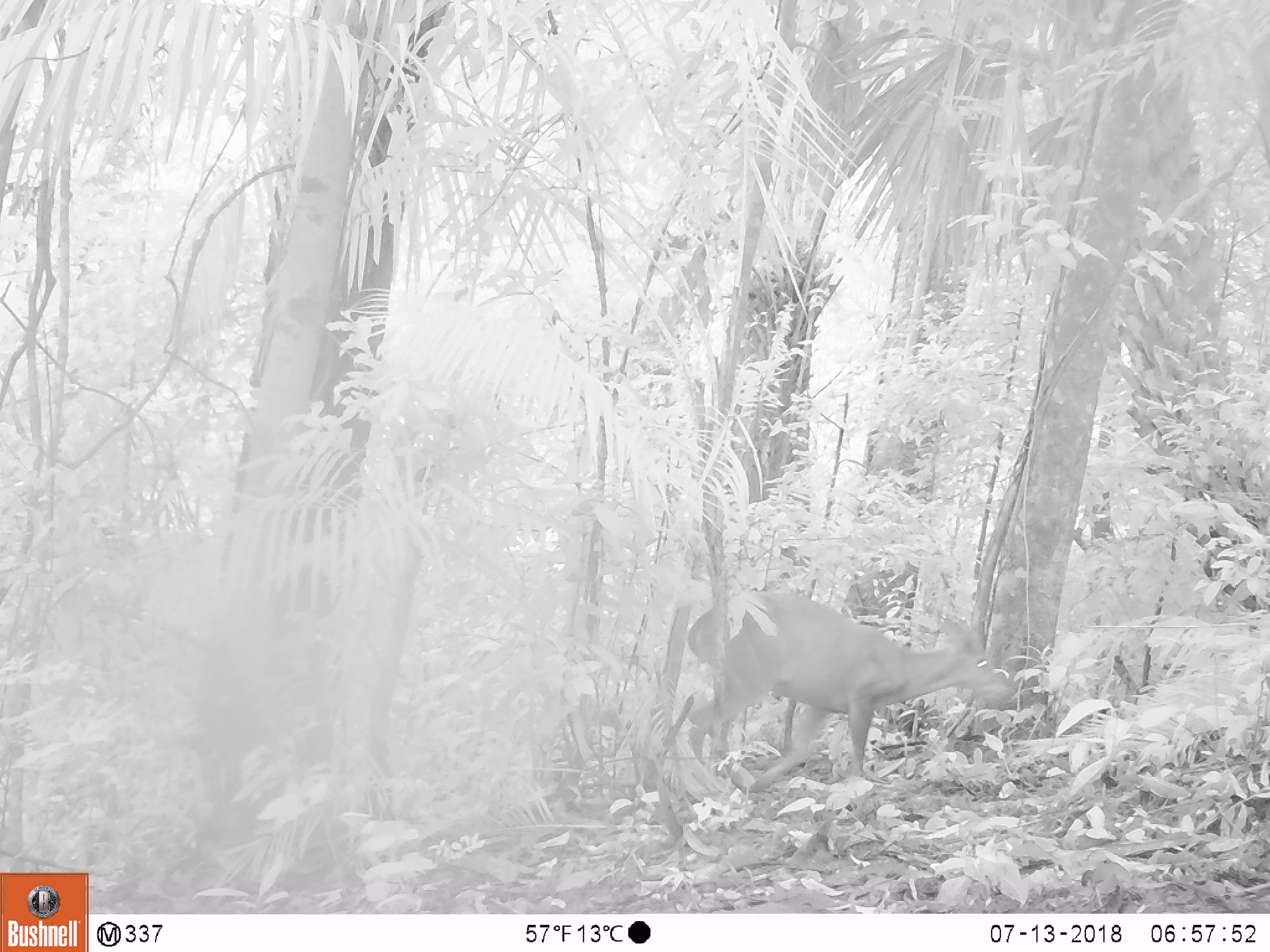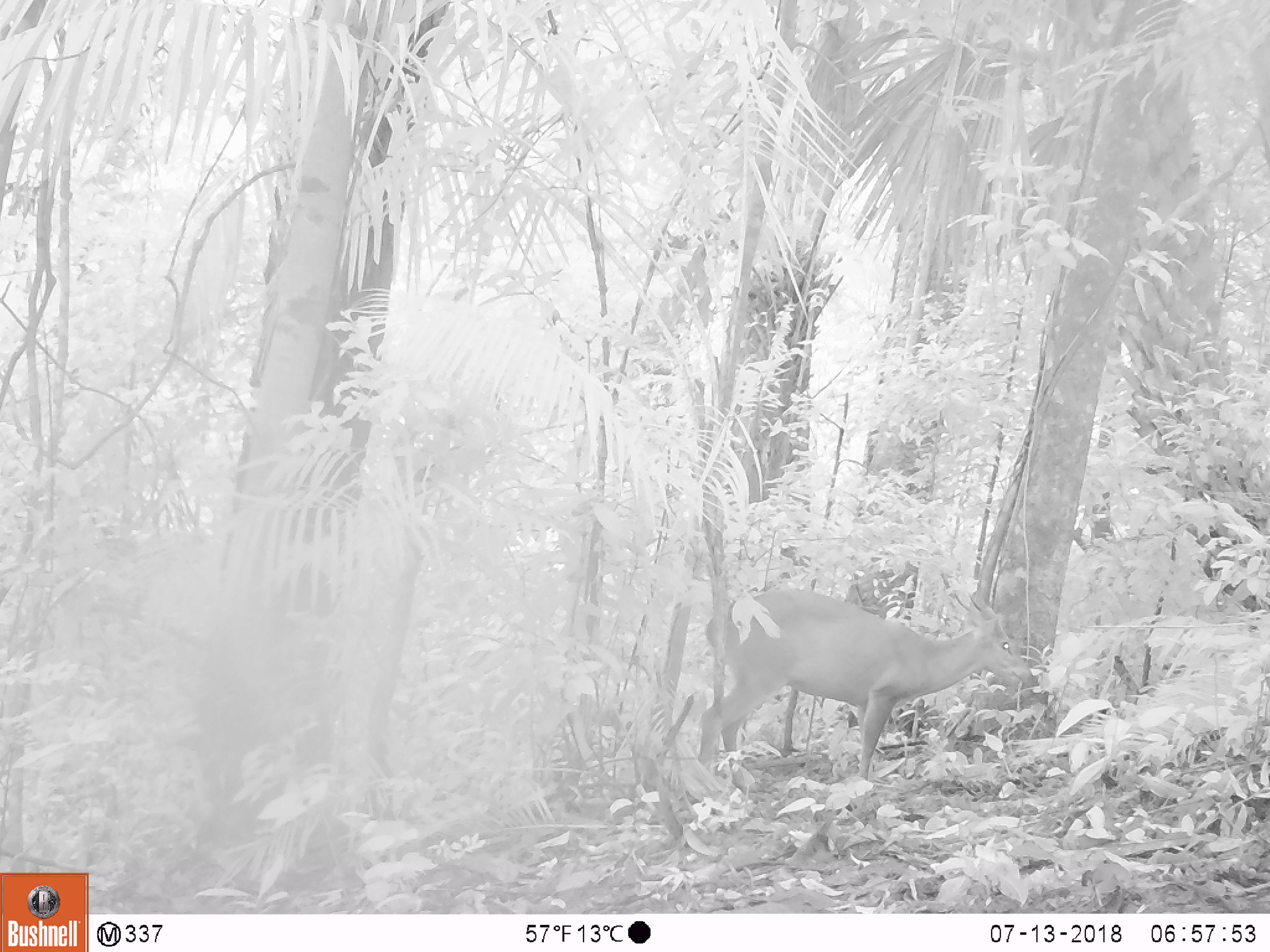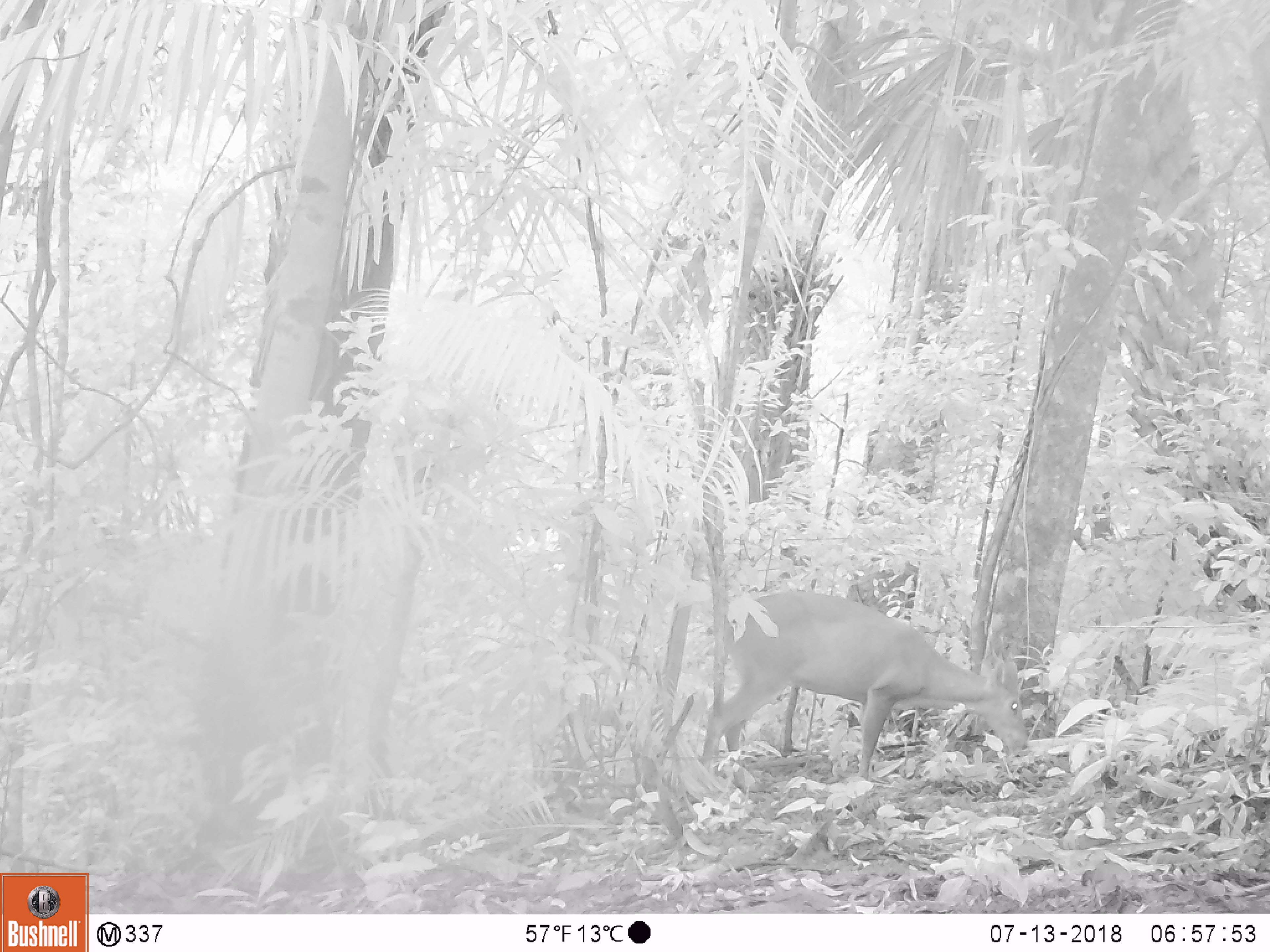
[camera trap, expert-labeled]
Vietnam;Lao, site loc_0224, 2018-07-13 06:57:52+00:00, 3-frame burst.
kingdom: Animalia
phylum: Chordata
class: Mammalia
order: Artiodactyla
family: Cervidae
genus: Muntiacus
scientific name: Muntiacus vuquangensis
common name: large-antlered muntjac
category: large antlered muntjac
Large antlered muntjac (large-antlered muntjac) (Muntiacus vuquangensis). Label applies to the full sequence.